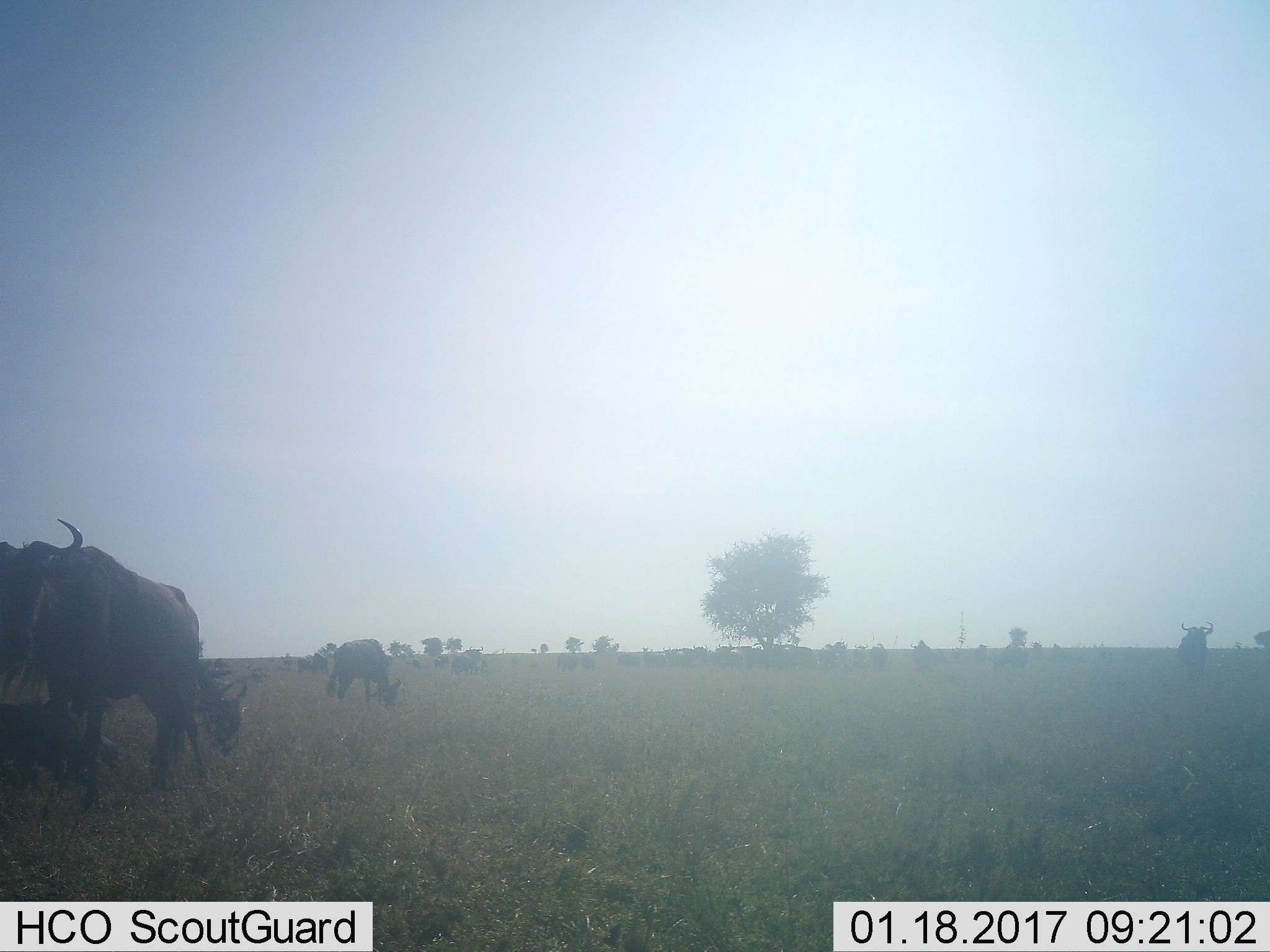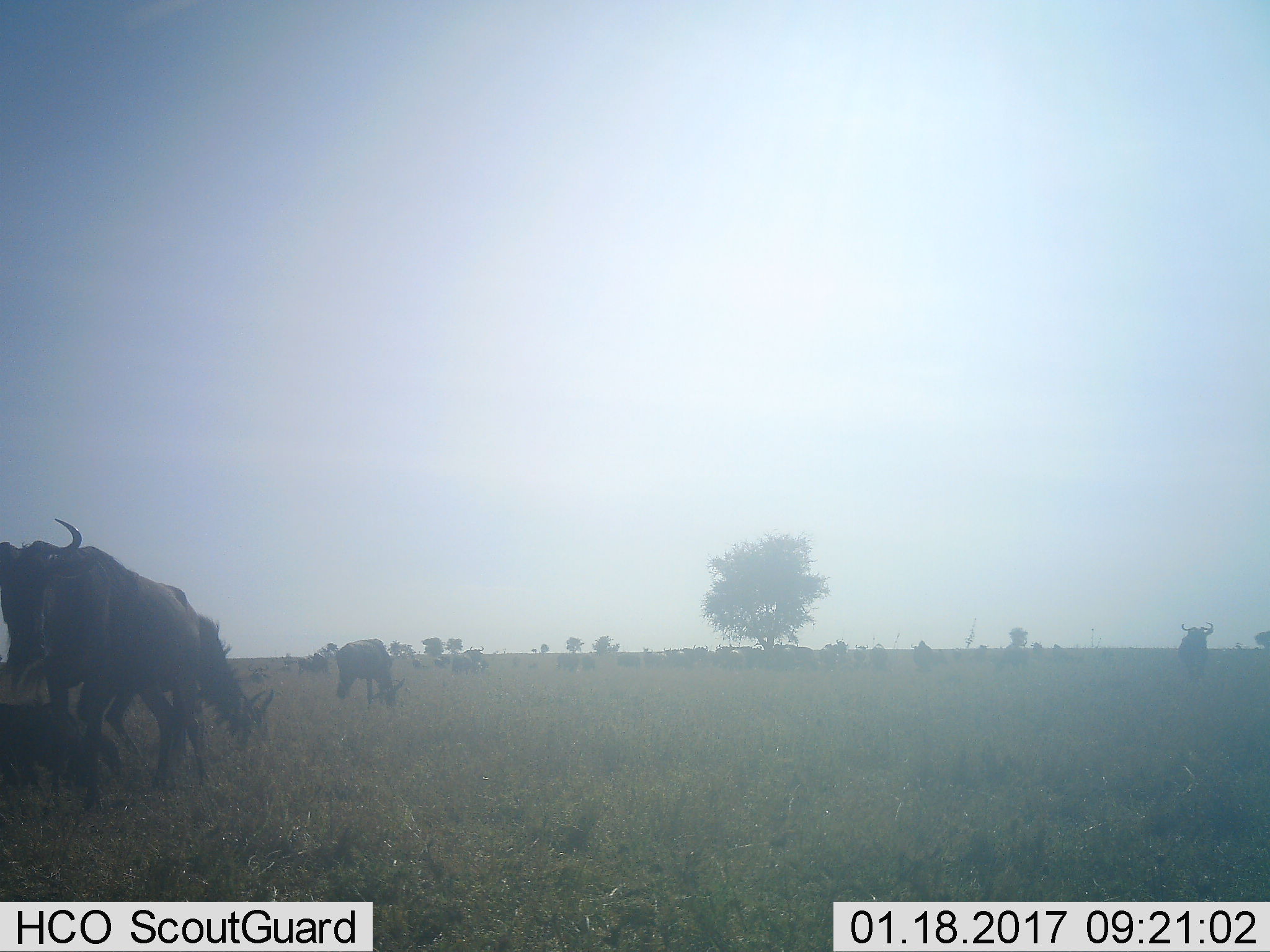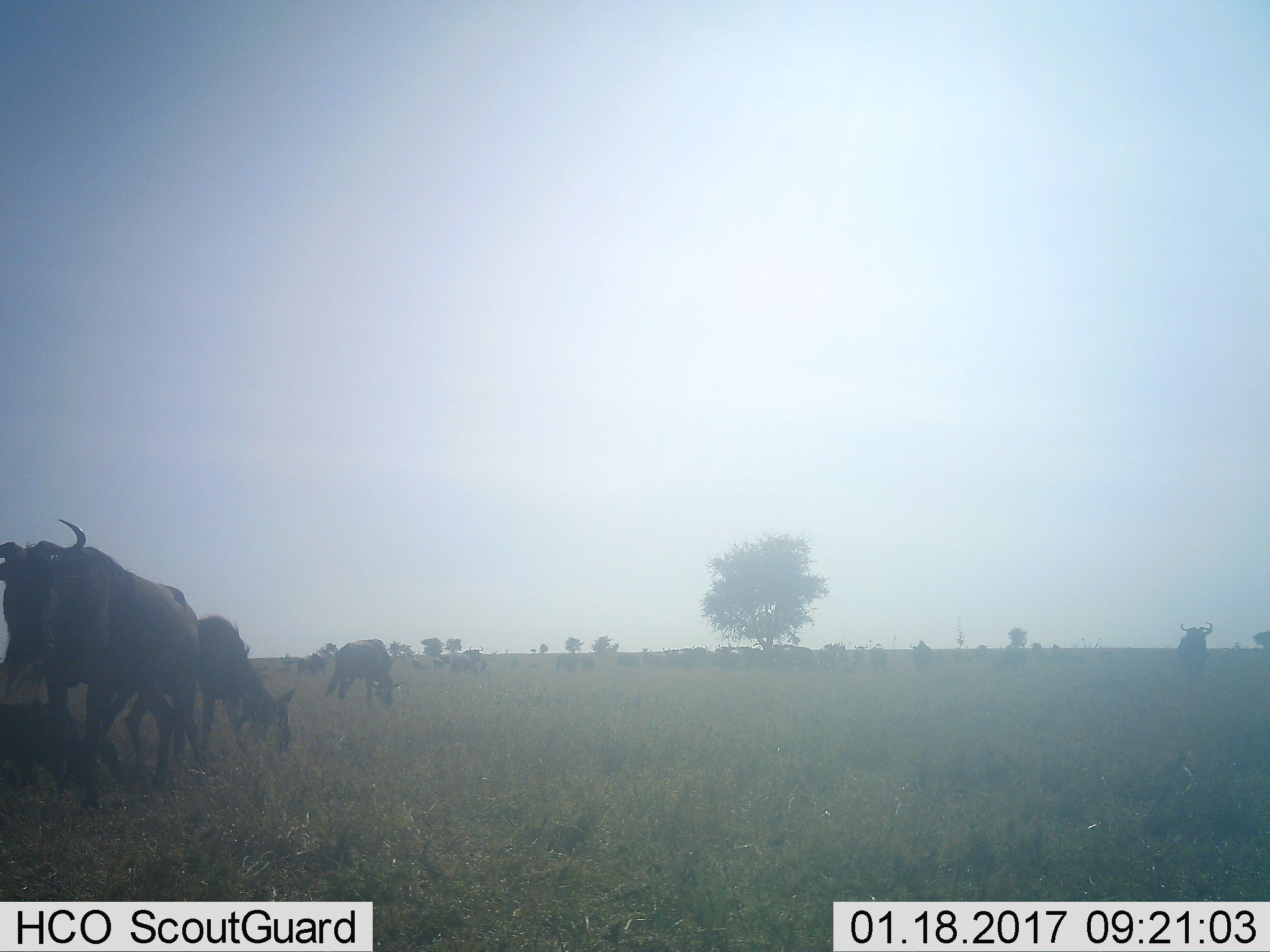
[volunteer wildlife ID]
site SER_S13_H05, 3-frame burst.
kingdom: Animalia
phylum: Chordata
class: Mammalia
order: Artiodactyla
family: Bovidae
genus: Connochaetes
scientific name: Connochaetes taurinus taurinus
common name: blue wildebeest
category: wildebeestblue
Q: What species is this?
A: Wildebeestblue (blue wildebeest) (Connochaetes taurinus taurinus).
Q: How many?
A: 6.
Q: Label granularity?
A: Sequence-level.